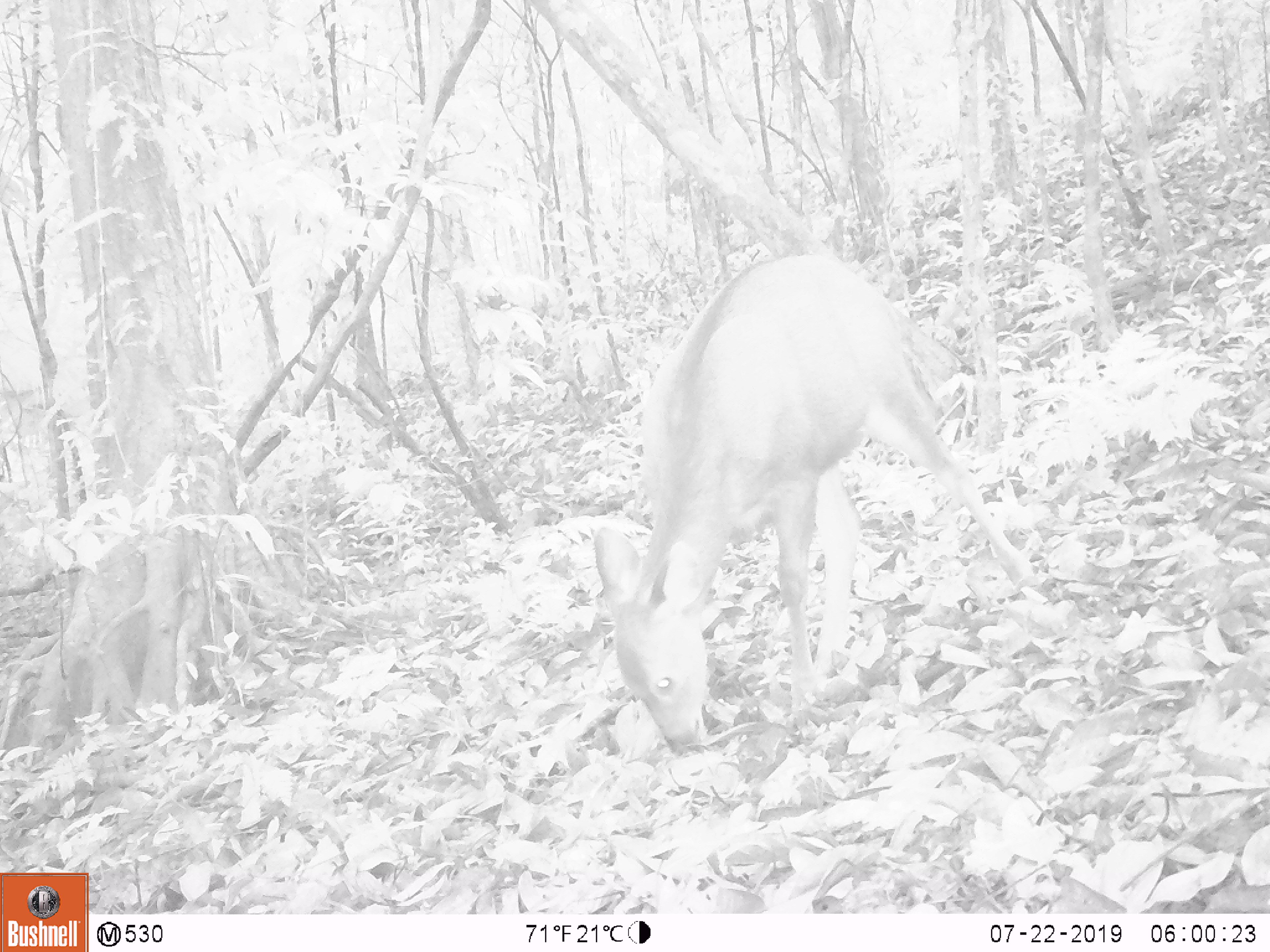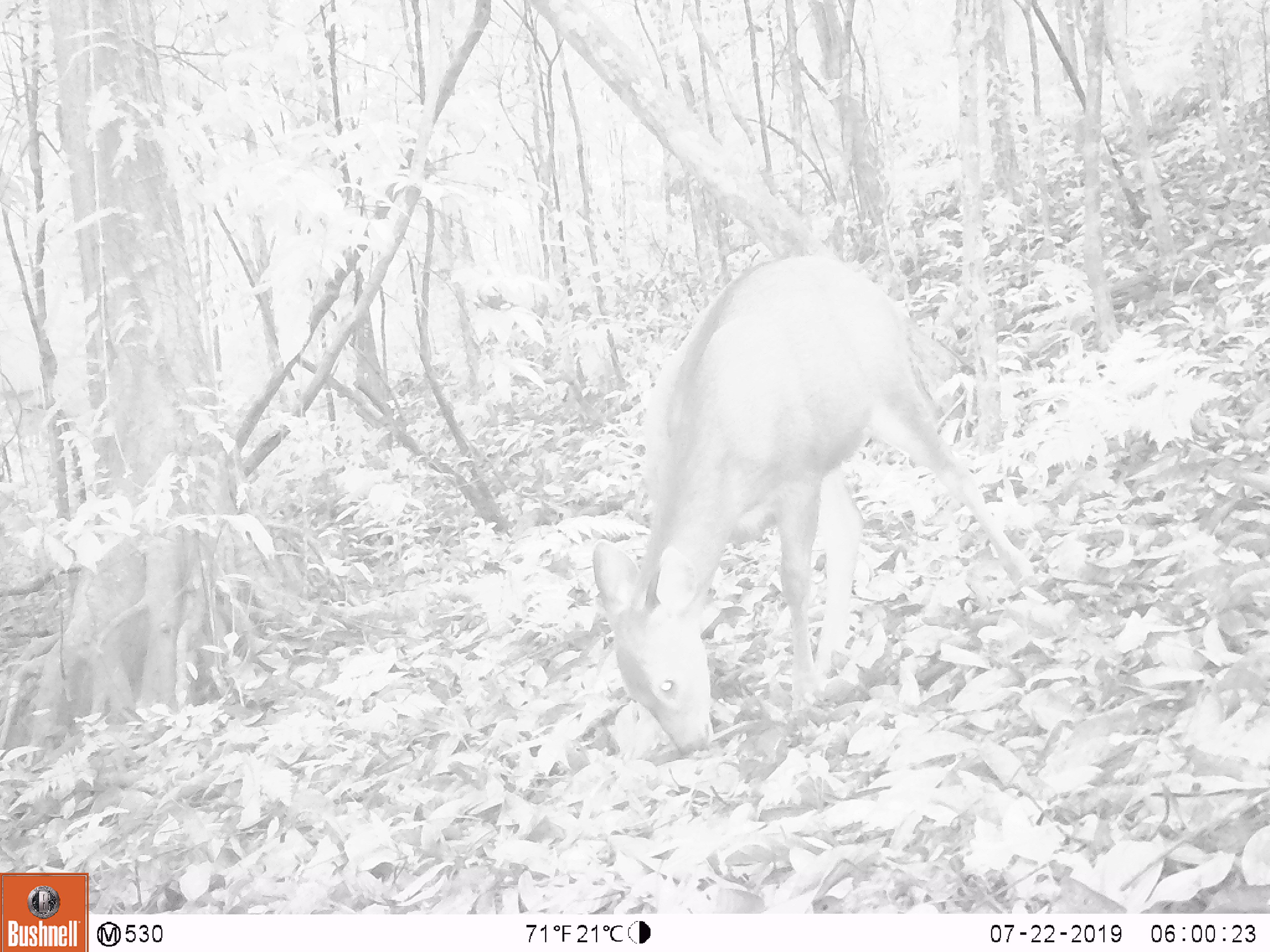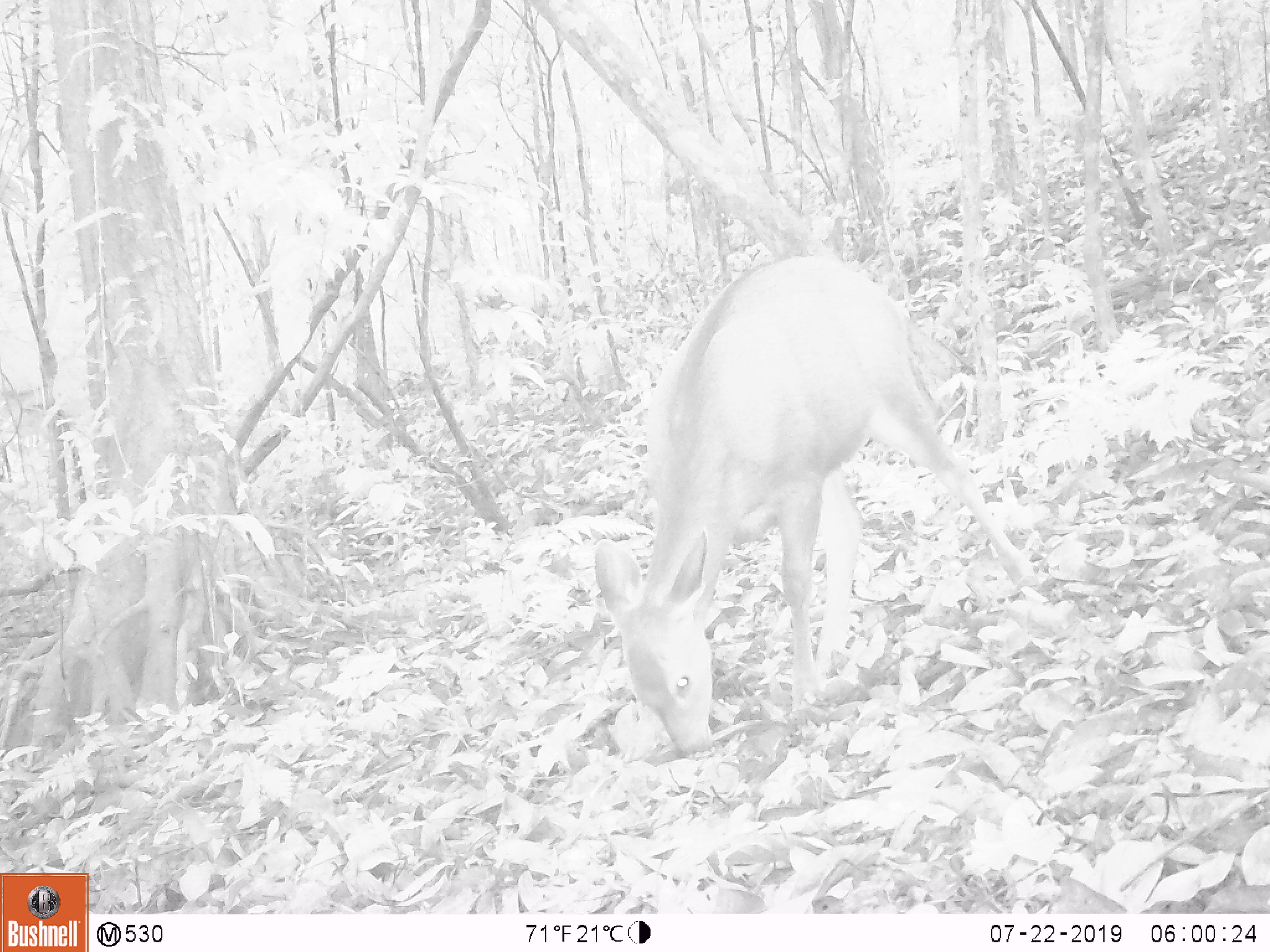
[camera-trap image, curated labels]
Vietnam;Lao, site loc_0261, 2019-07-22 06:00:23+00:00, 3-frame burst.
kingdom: Animalia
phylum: Chordata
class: Mammalia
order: Artiodactyla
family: Cervidae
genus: Rusa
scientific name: Rusa unicolor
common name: sambar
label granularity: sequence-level